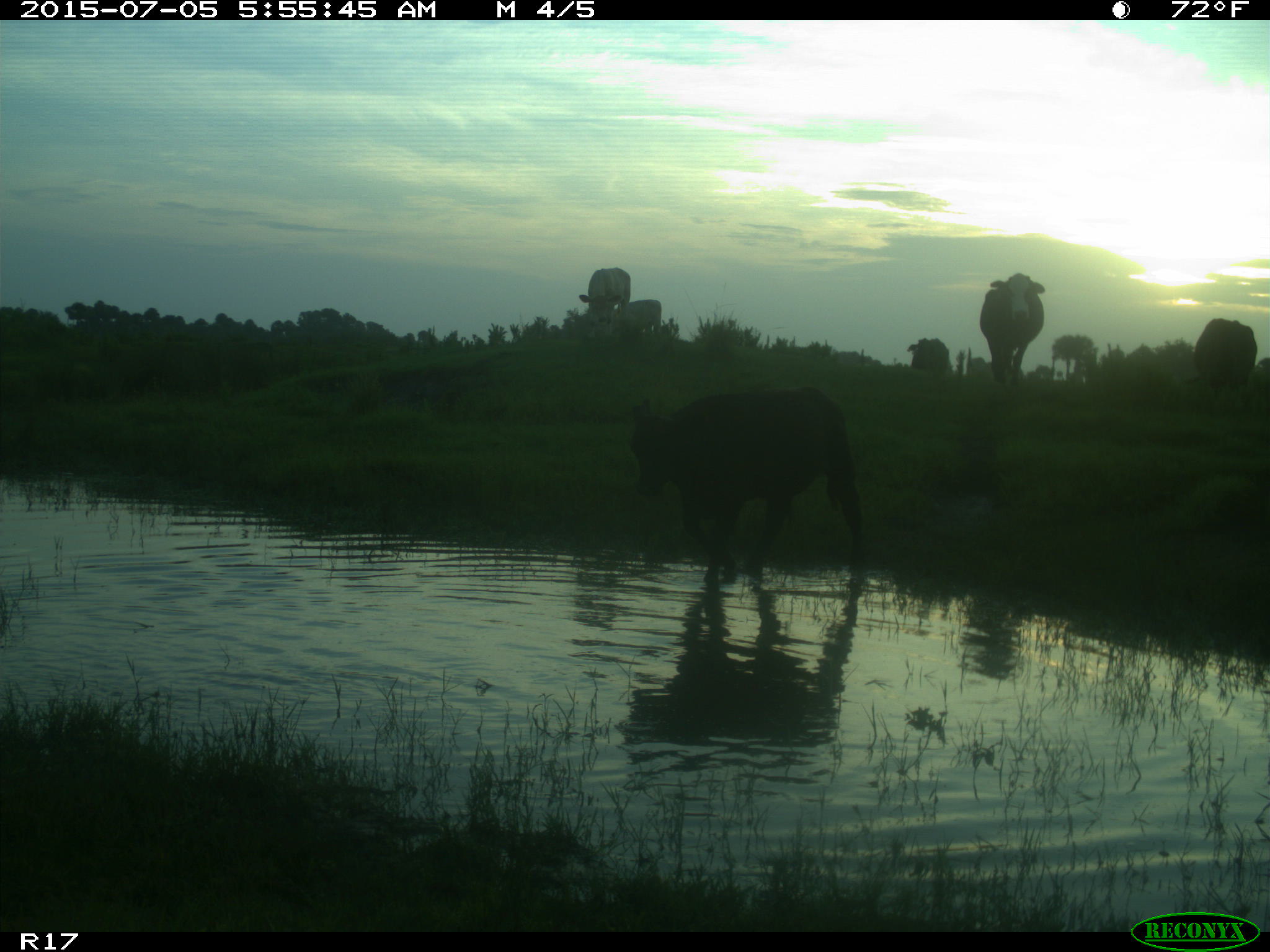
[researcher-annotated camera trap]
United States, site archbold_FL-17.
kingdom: Animalia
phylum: Chordata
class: Mammalia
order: Artiodactyla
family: Bovidae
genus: Bos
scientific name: Bos taurus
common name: domestic cow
Bos taurus (domestic cow).